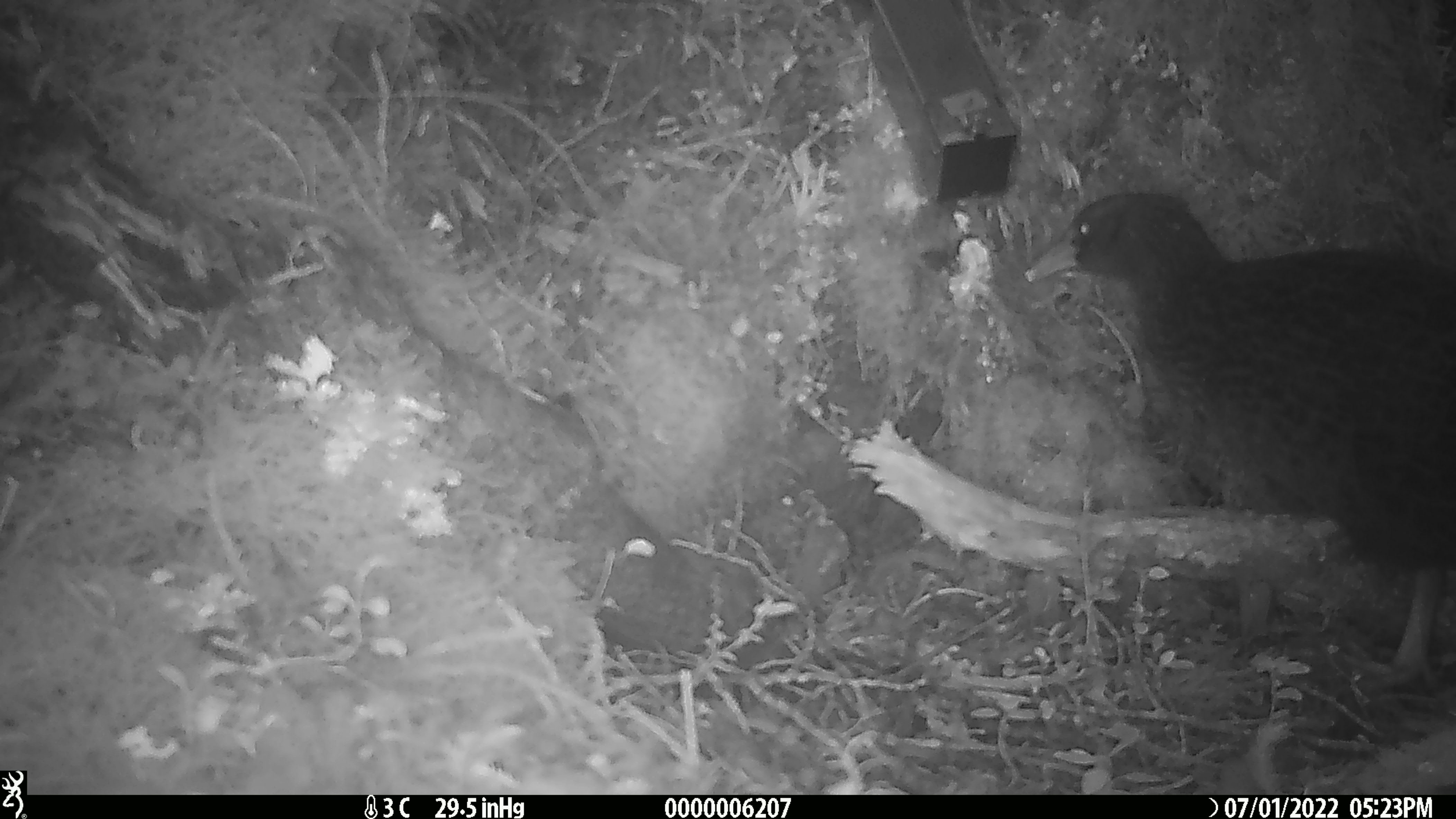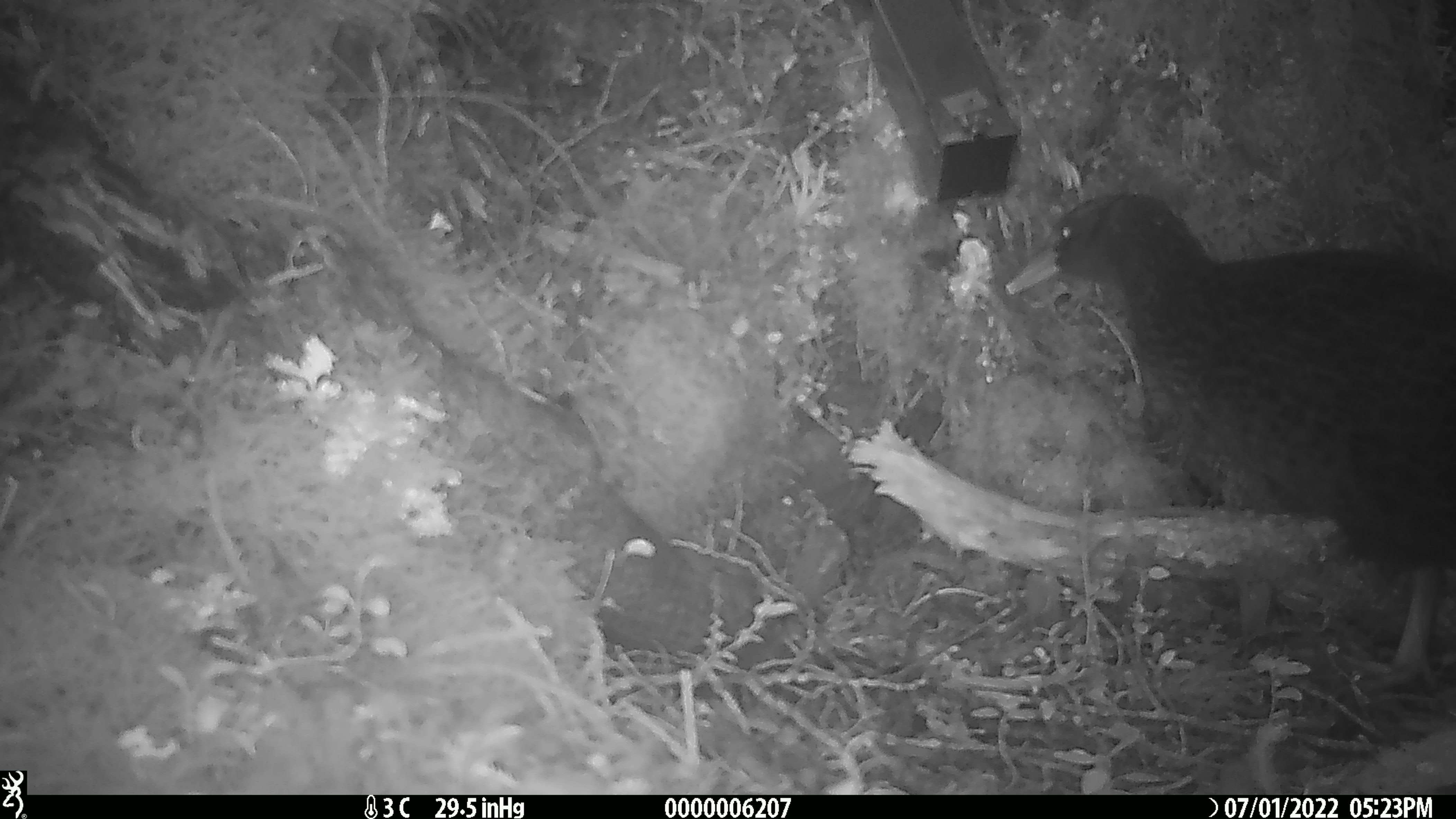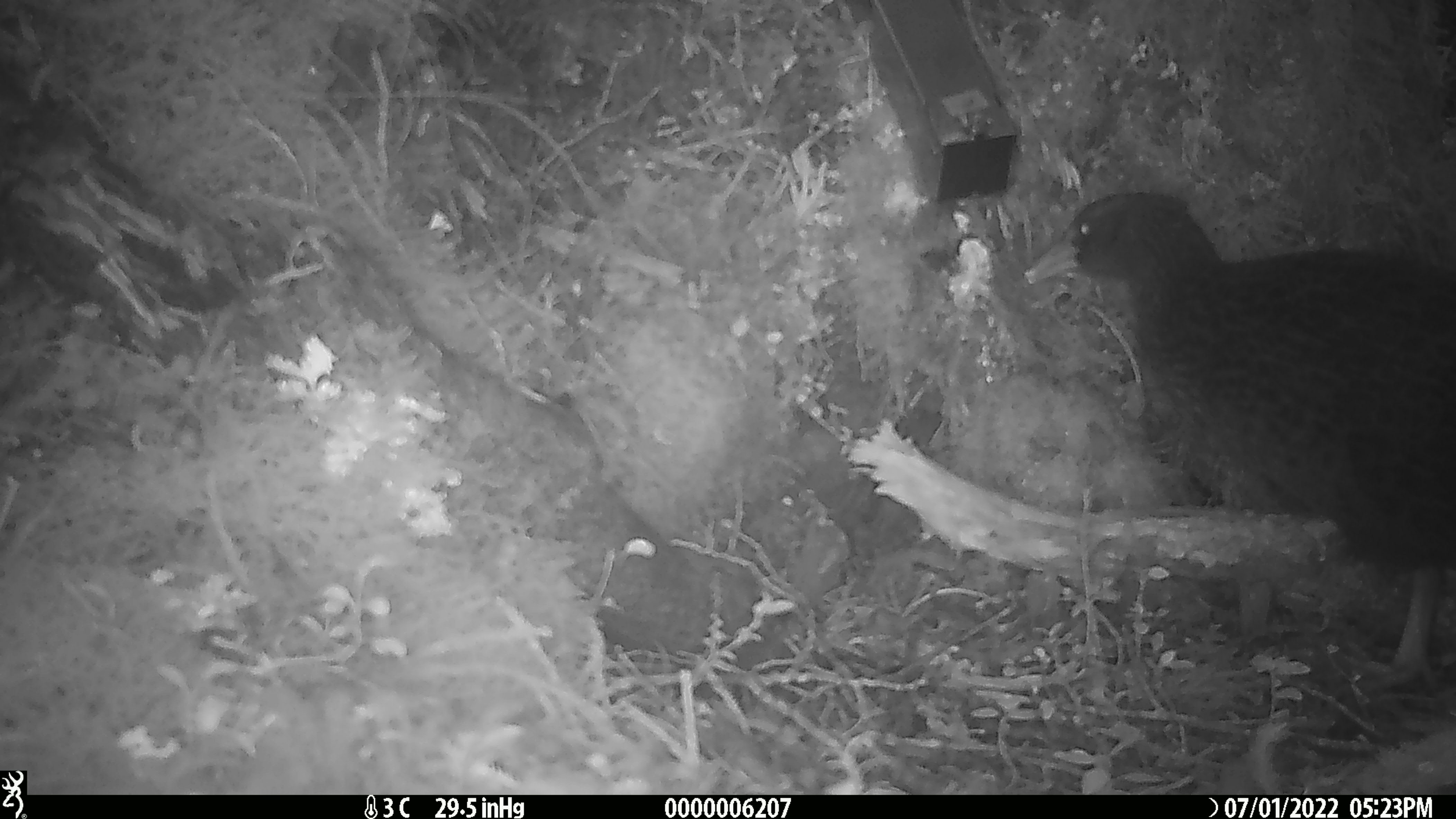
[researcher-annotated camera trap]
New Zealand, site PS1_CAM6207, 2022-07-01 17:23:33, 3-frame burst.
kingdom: Animalia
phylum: Chordata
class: Aves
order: Gruiformes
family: Rallidae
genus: Gallirallus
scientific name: Gallirallus australis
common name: weka